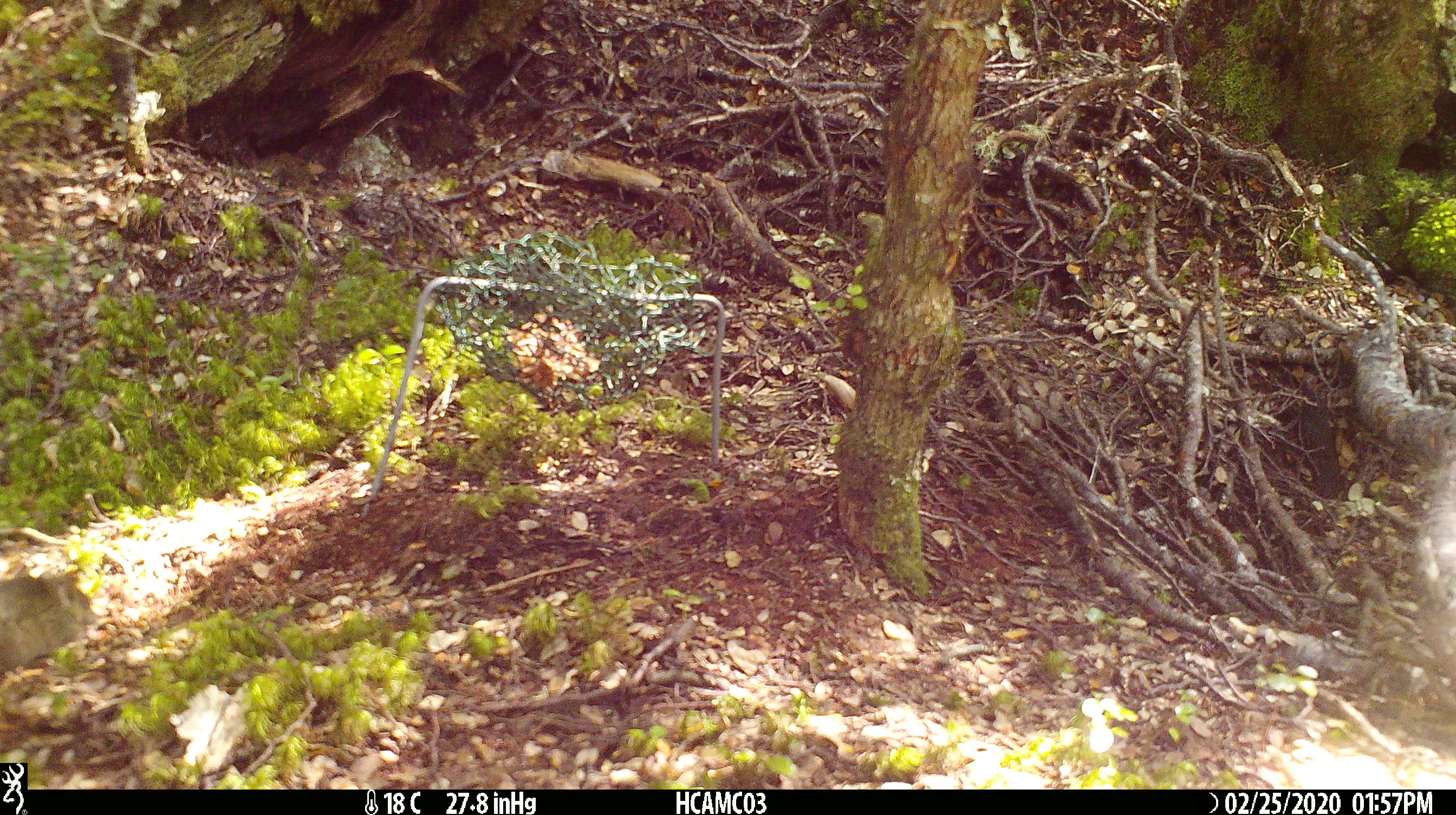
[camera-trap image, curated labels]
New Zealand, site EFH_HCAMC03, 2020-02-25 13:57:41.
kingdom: Animalia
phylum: Chordata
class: Mammalia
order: Rodentia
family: Muridae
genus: Mus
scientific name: Mus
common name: mouse